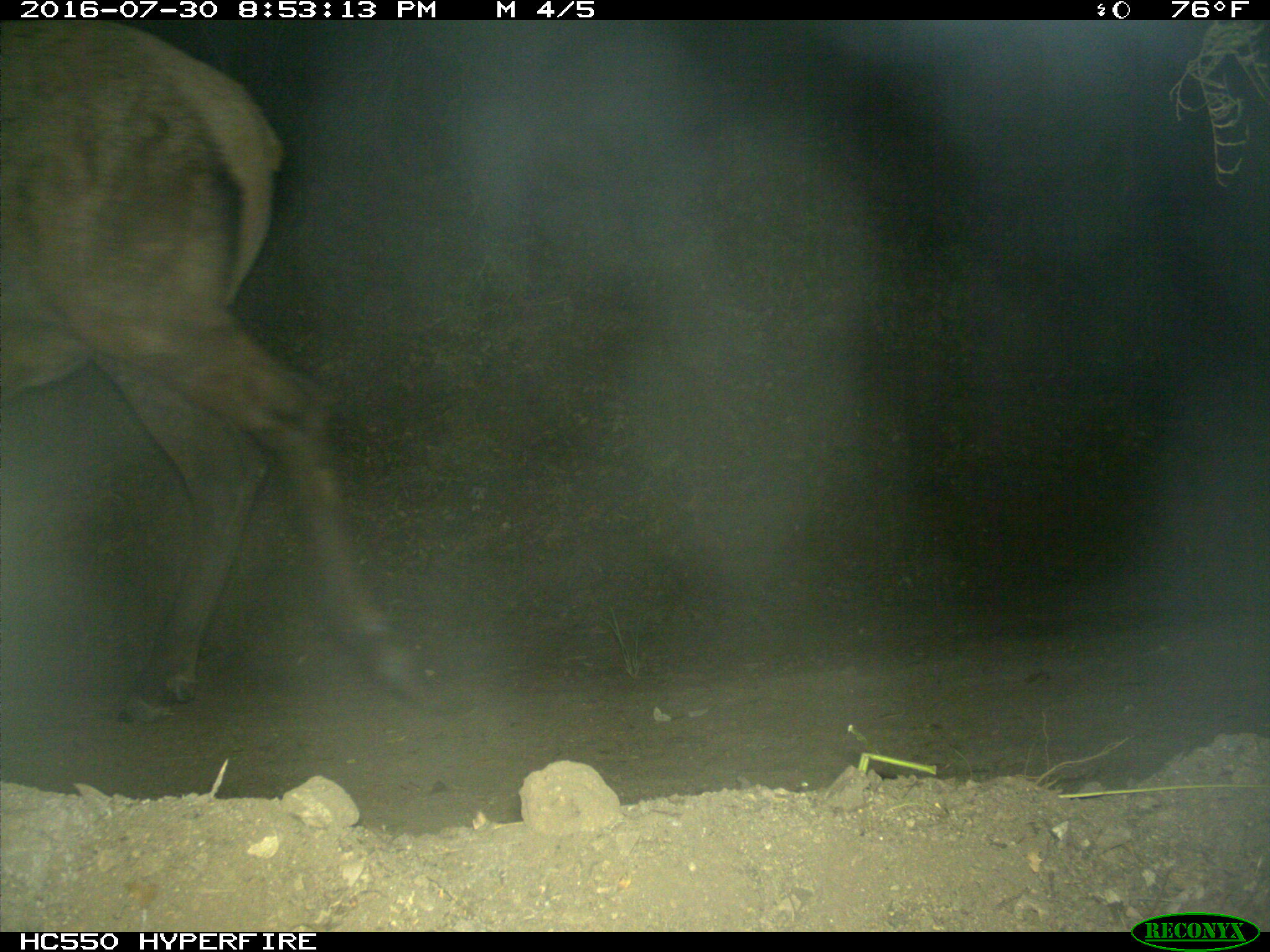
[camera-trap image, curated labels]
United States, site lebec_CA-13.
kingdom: Animalia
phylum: Chordata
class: Mammalia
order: Artiodactyla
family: Cervidae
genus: Cervus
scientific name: Cervus canadensis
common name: elk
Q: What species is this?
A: Cervus canadensis (elk).